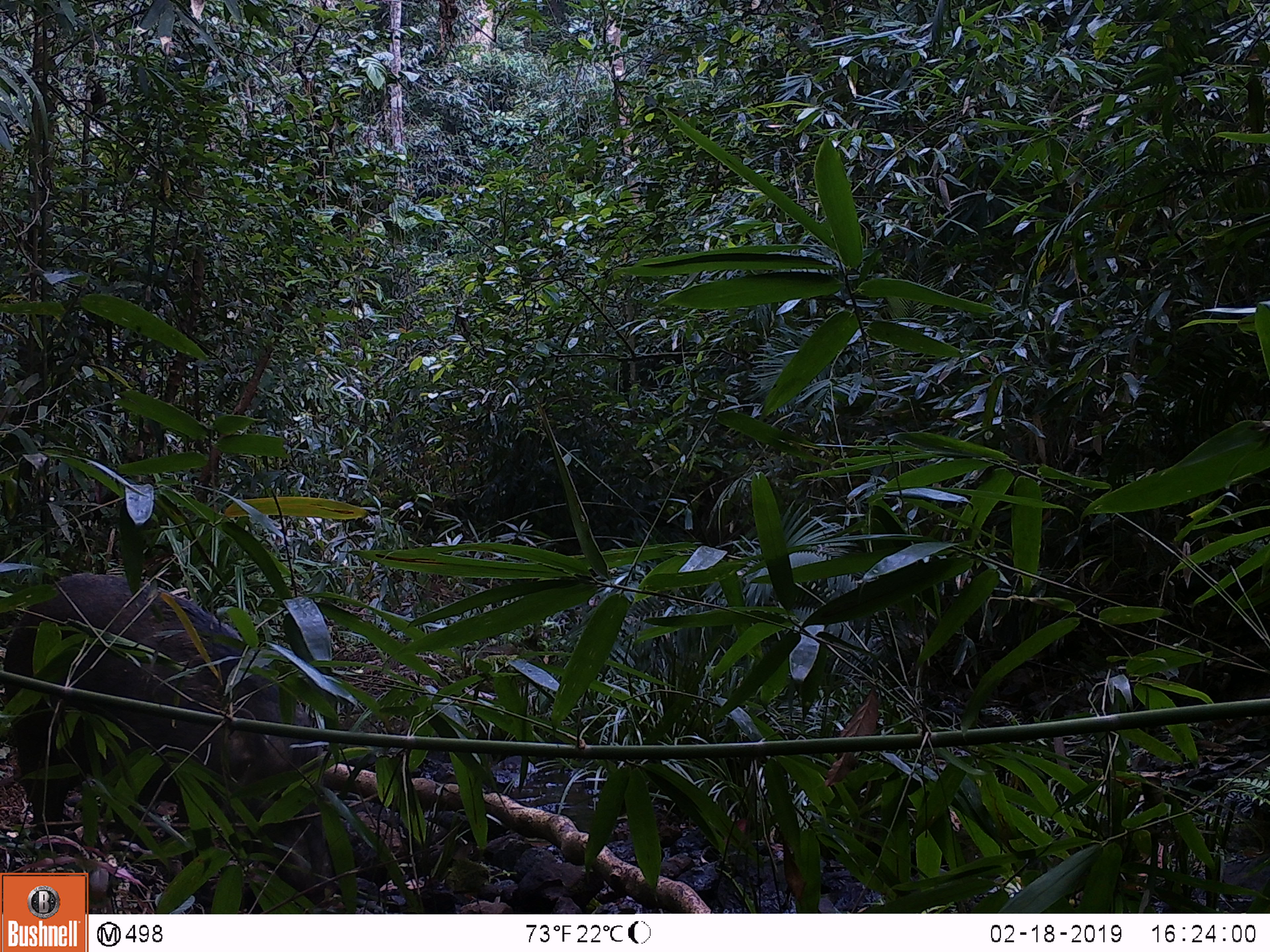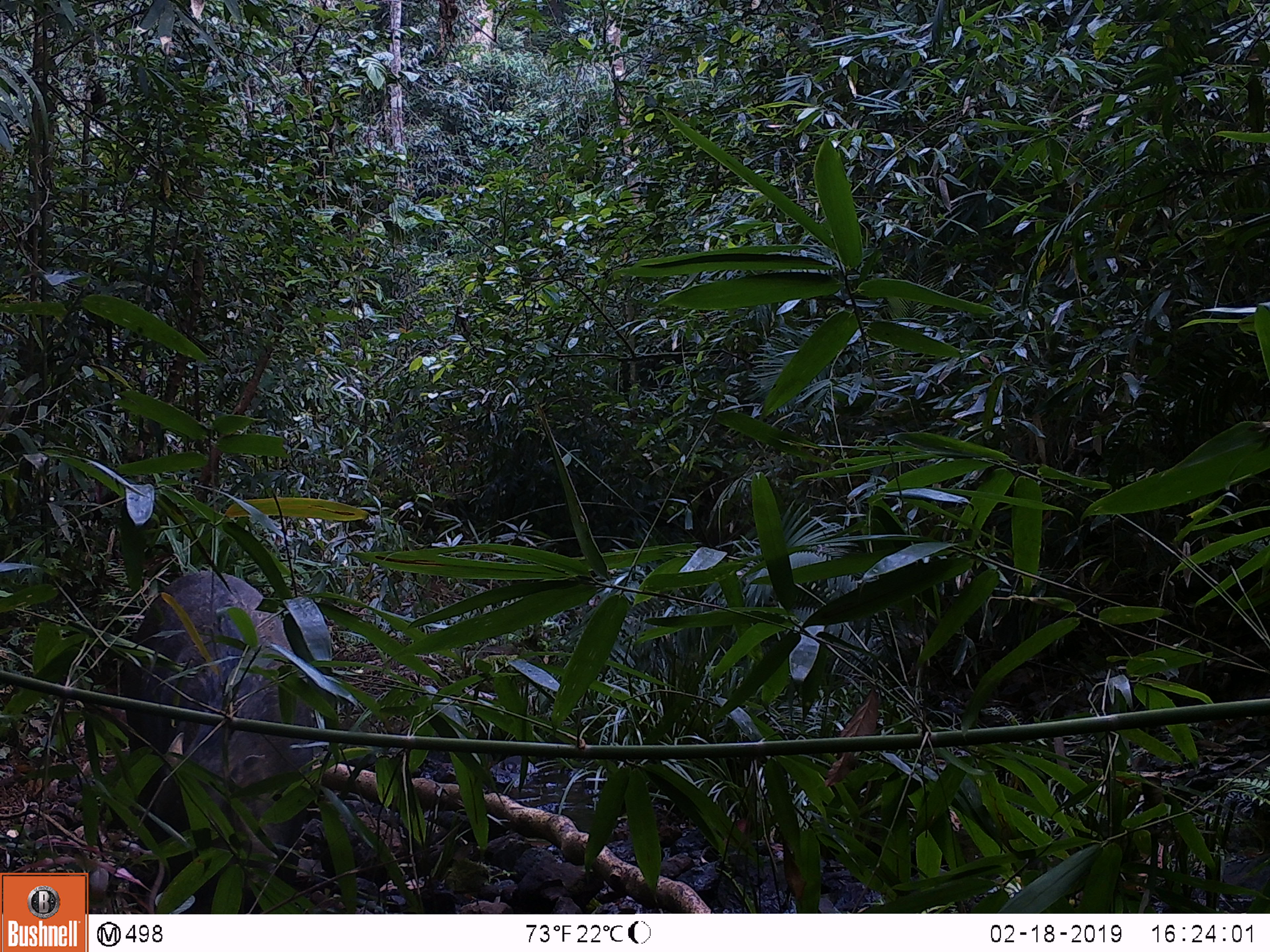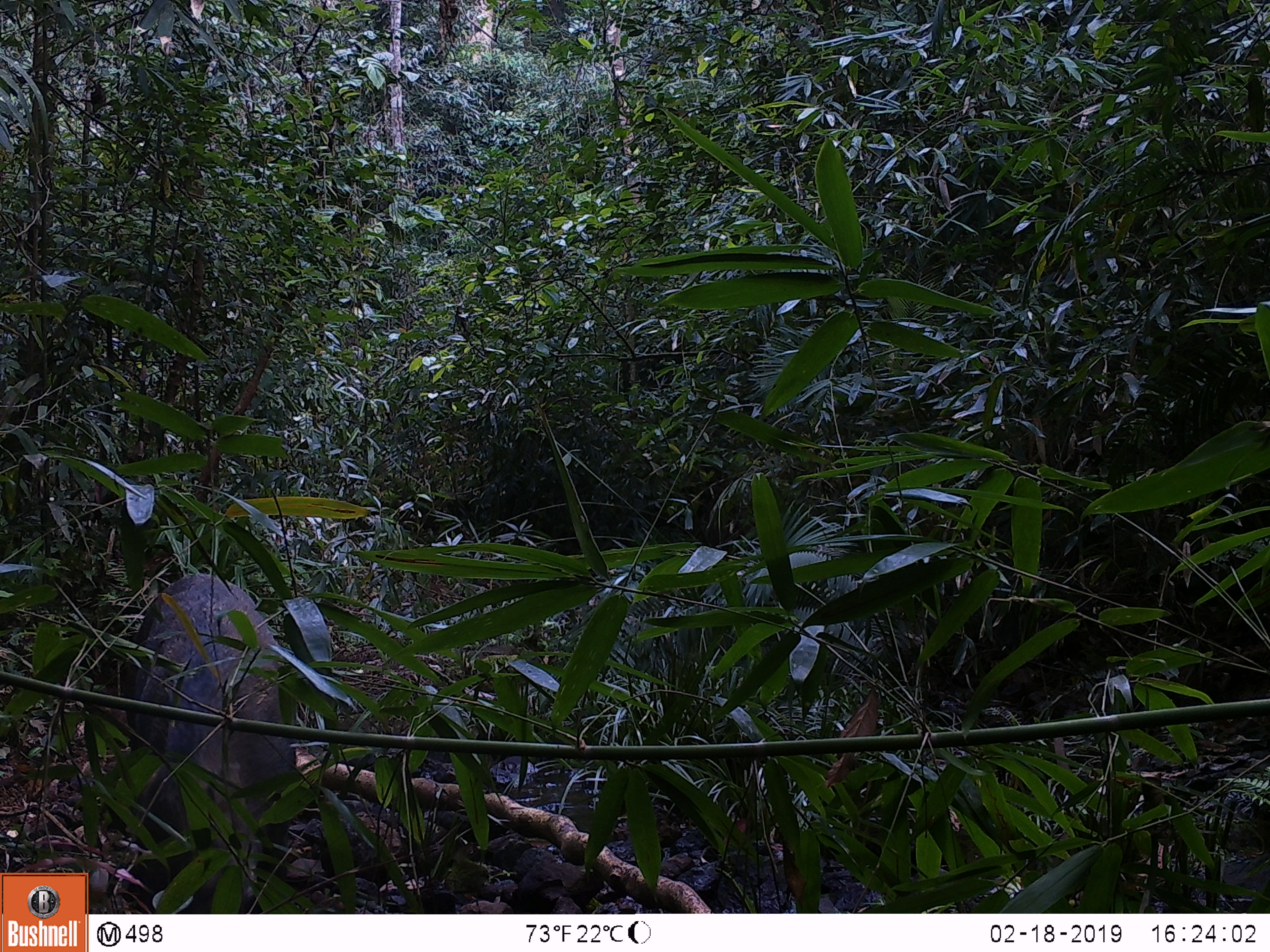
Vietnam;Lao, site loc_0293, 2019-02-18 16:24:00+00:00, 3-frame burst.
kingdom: Animalia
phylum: Chordata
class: Mammalia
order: Artiodactyla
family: Suidae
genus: Sus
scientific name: Sus scrofa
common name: eurasian wild pig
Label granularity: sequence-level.